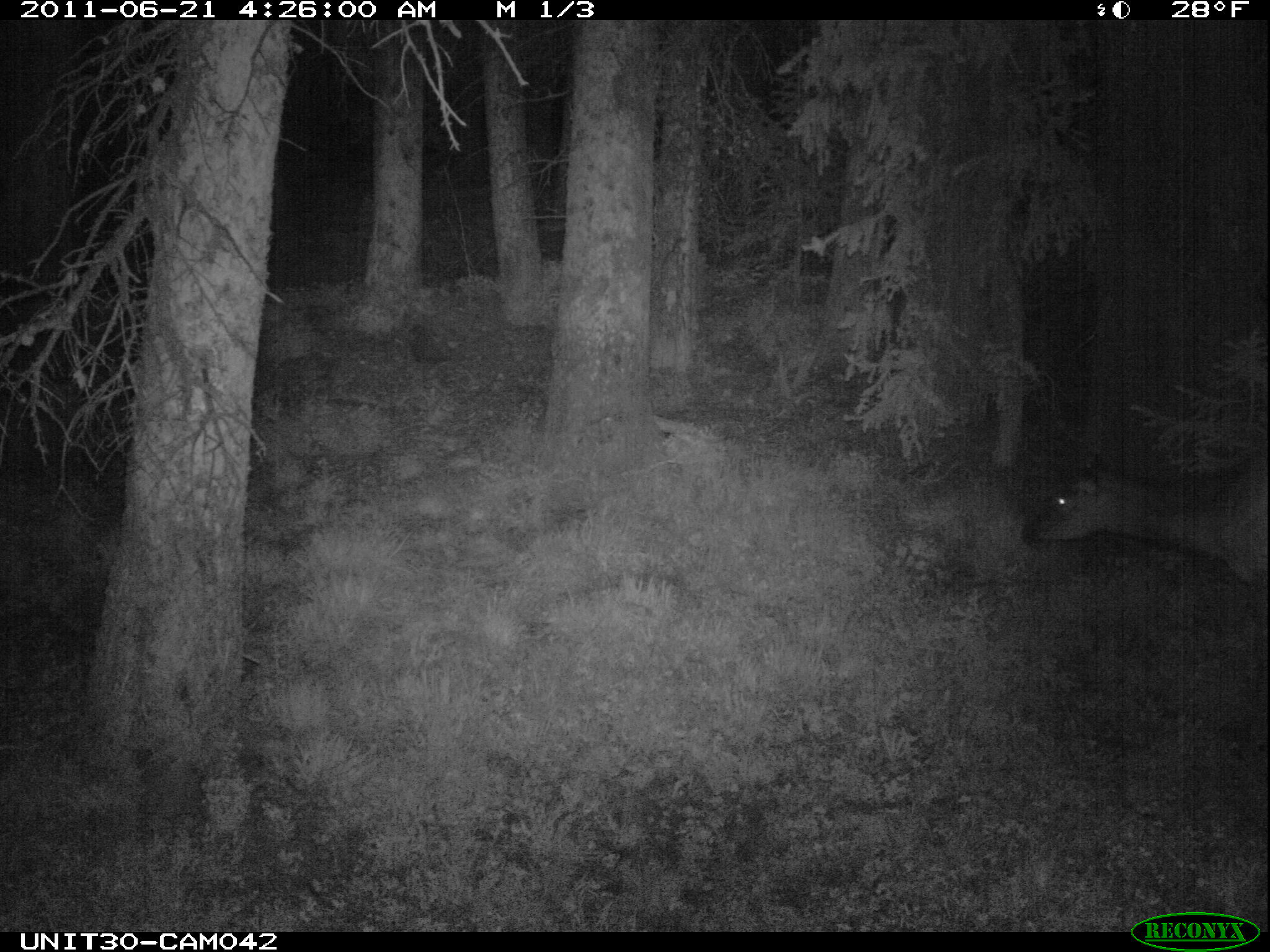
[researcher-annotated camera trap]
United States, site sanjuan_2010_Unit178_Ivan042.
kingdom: Animalia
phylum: Chordata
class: Mammalia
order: Artiodactyla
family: Cervidae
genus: Cervus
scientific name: Cervus elaphus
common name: red deer